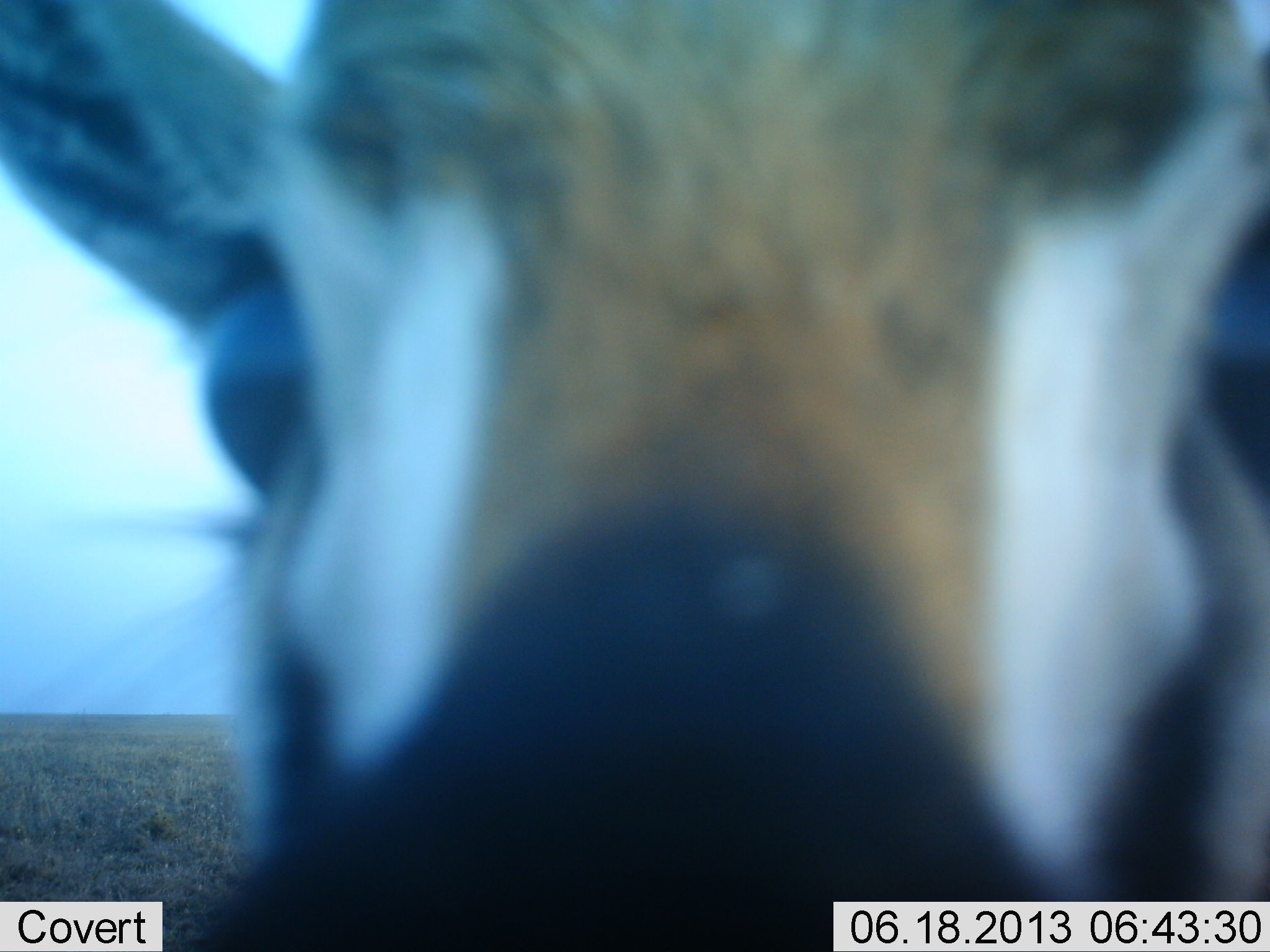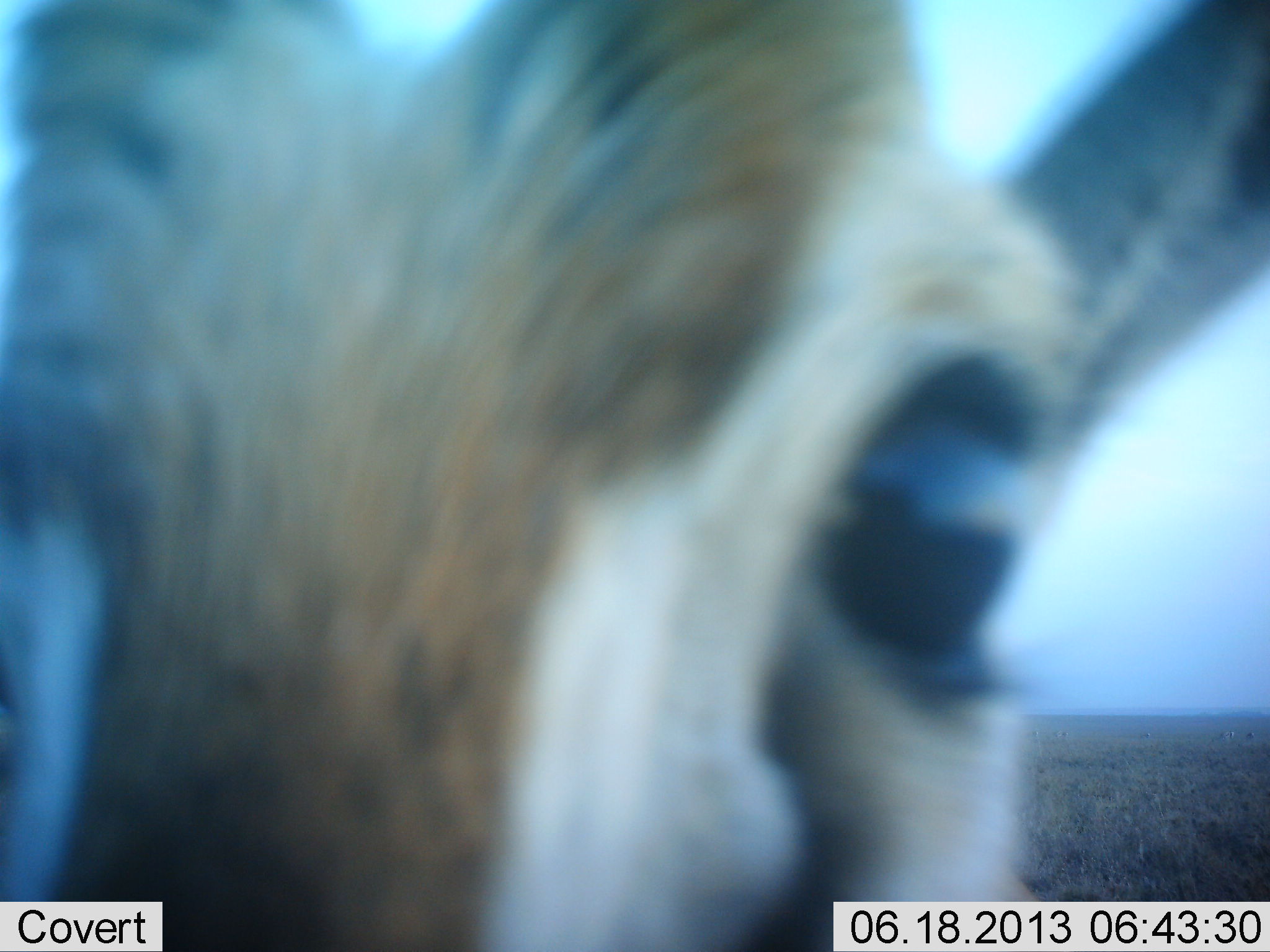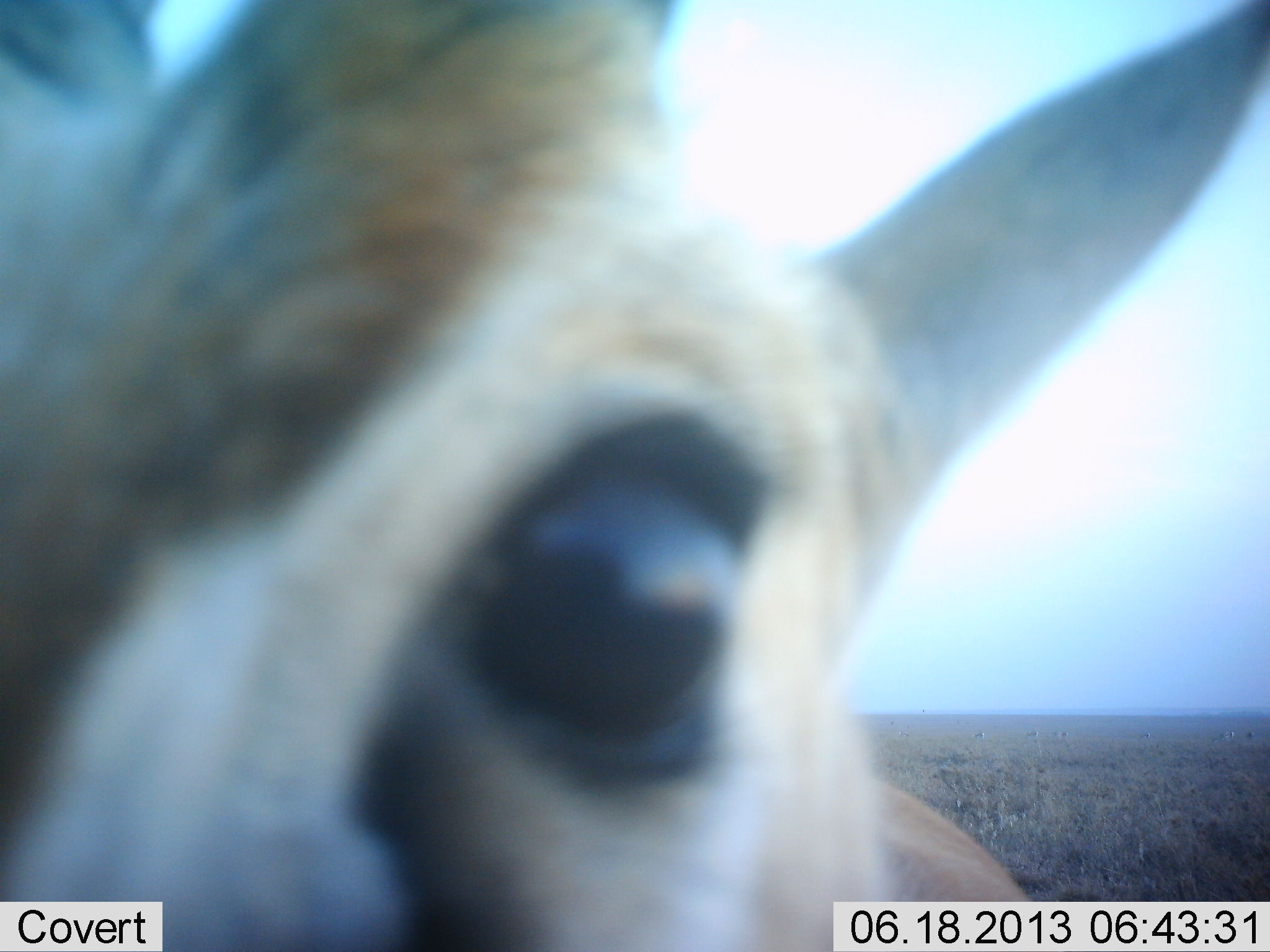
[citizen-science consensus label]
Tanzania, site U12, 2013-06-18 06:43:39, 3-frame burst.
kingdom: Animalia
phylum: Chordata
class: Mammalia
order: Artiodactyla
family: Bovidae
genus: Eudorcas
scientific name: Eudorcas thomsonii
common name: thomson's gazelle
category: gazellethomsons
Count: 1.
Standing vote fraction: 68%.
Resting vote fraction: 0%.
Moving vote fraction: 0%.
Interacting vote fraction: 36%.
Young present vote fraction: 0%.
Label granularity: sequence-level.